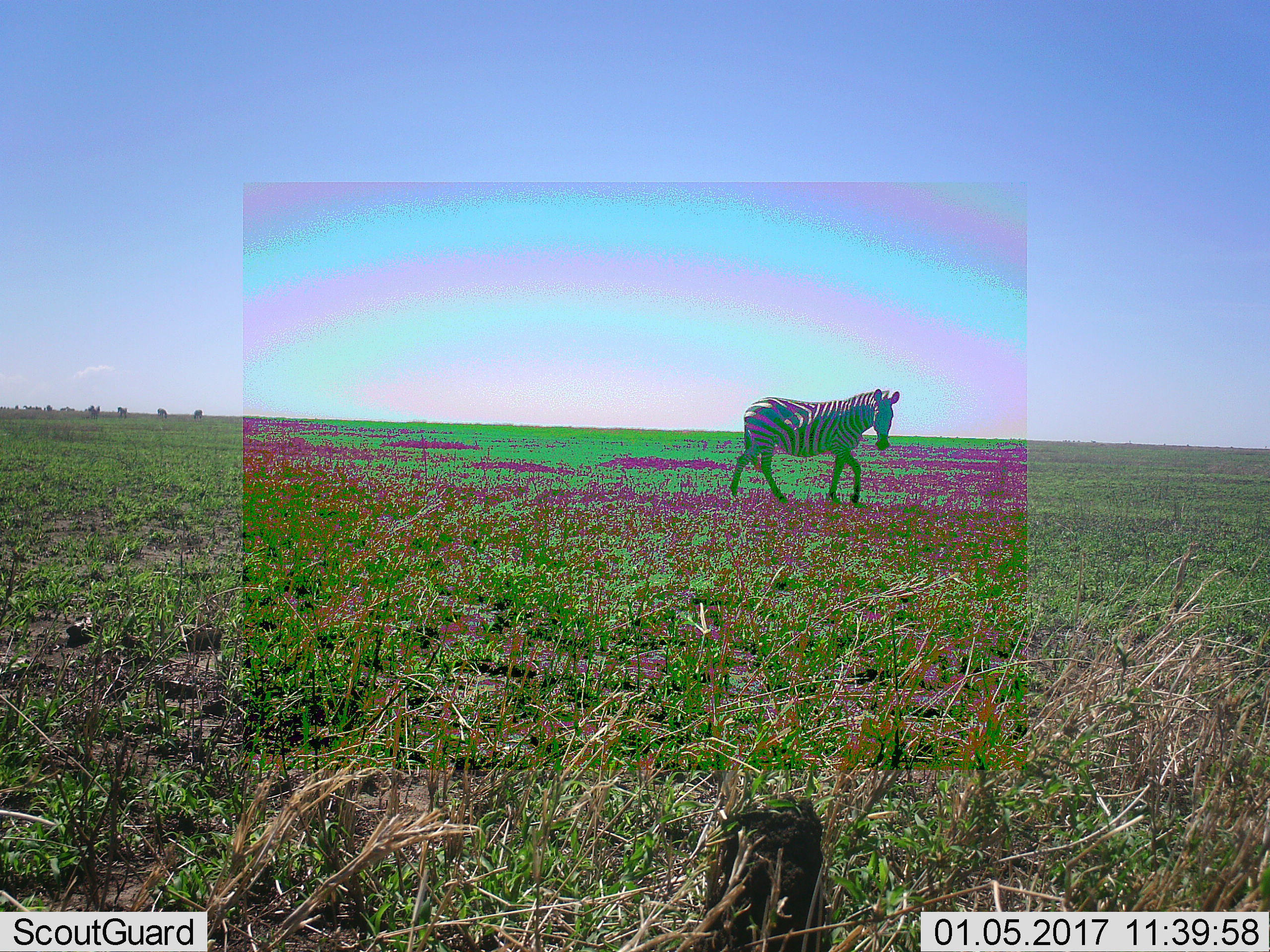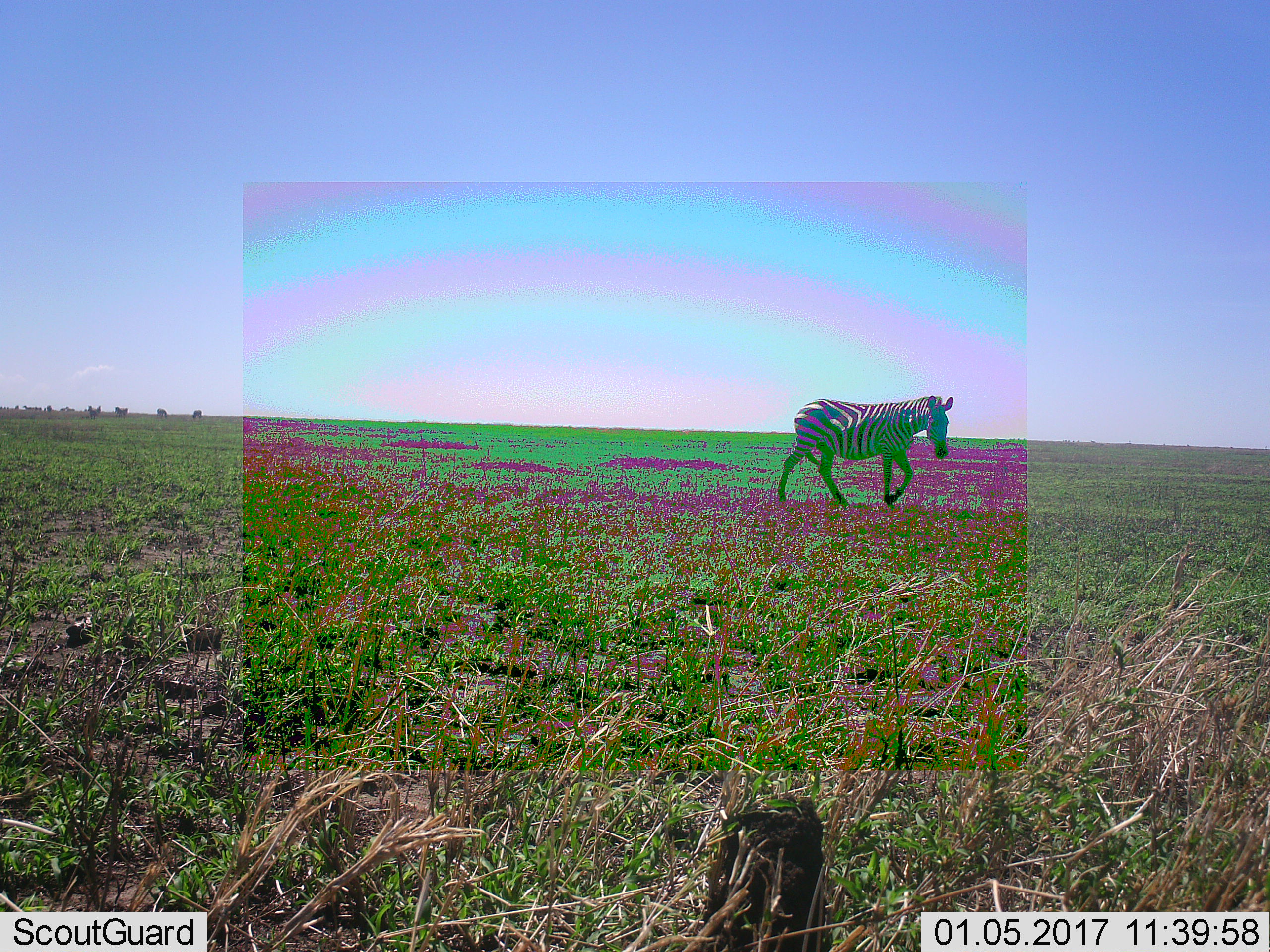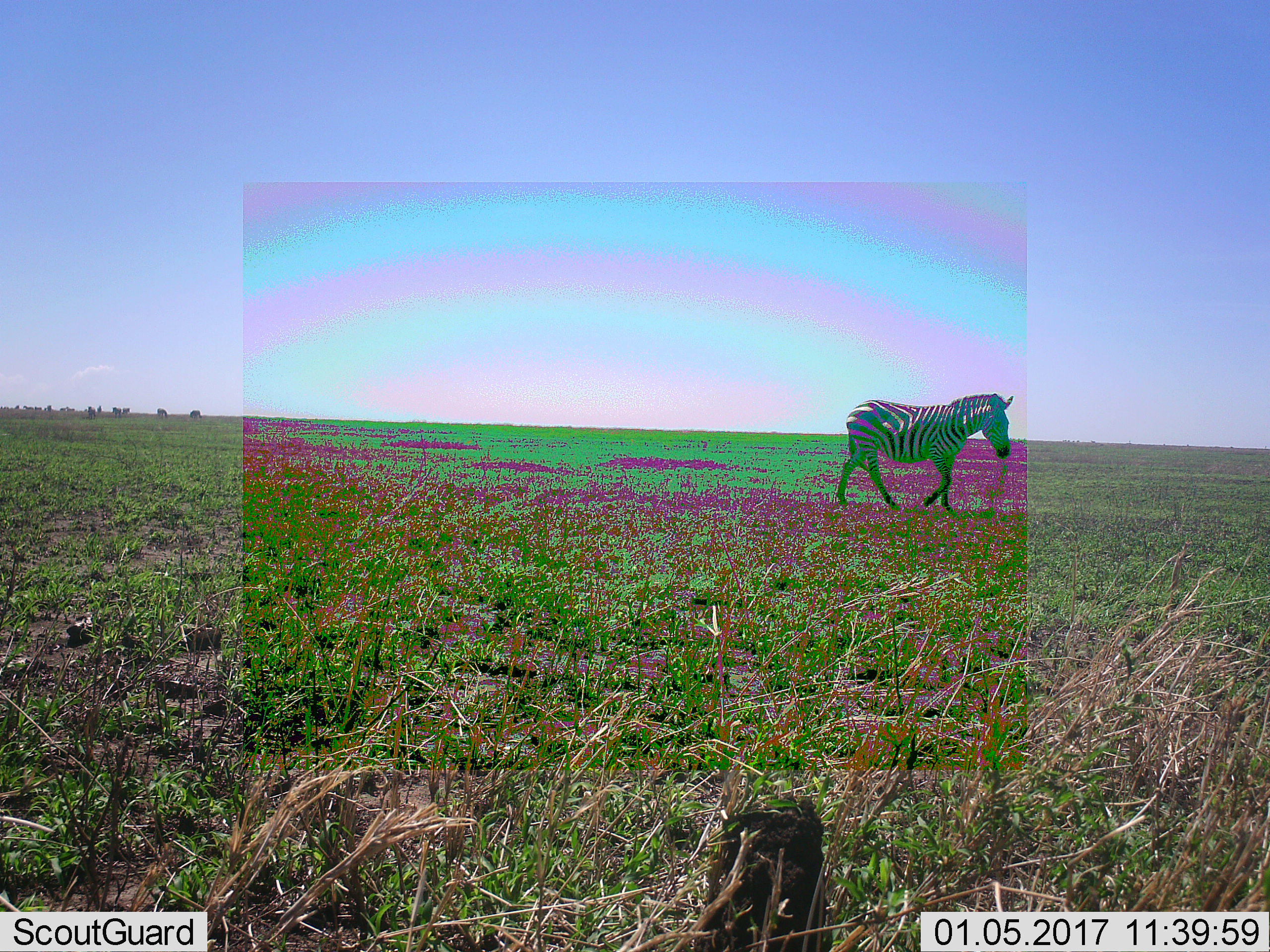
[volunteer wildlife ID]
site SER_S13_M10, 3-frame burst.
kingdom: Animalia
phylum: Chordata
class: Mammalia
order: Perissodactyla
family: Equidae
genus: Equus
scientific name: Equus quagga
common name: plains zebra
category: zebraplains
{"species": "zebraplains (plains zebra) (Equus quagga)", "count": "1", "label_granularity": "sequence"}